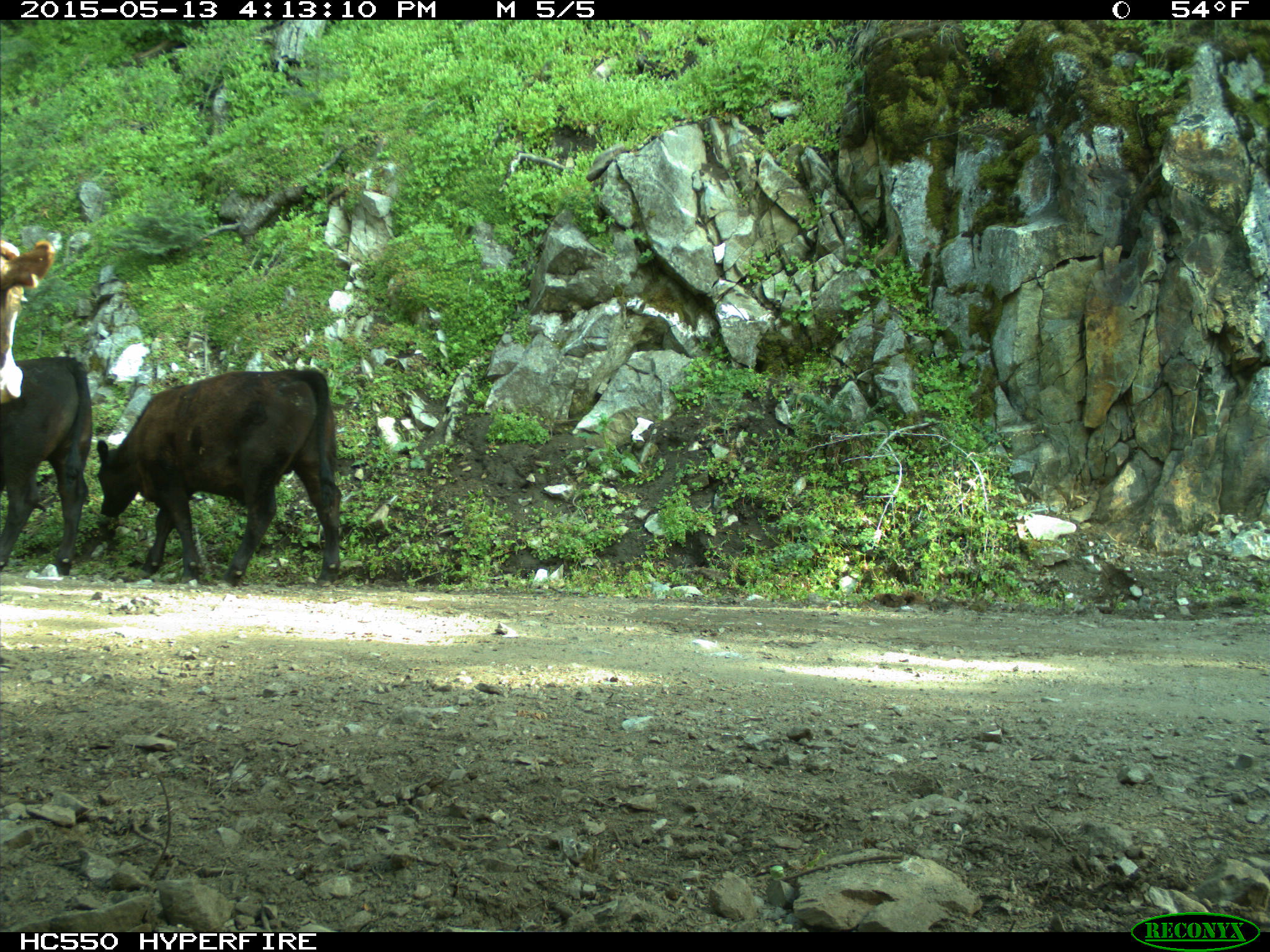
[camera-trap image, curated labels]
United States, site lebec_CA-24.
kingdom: Animalia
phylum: Chordata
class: Mammalia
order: Artiodactyla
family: Bovidae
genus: Bos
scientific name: Bos taurus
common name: domestic cow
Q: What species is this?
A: Bos taurus (domestic cow).